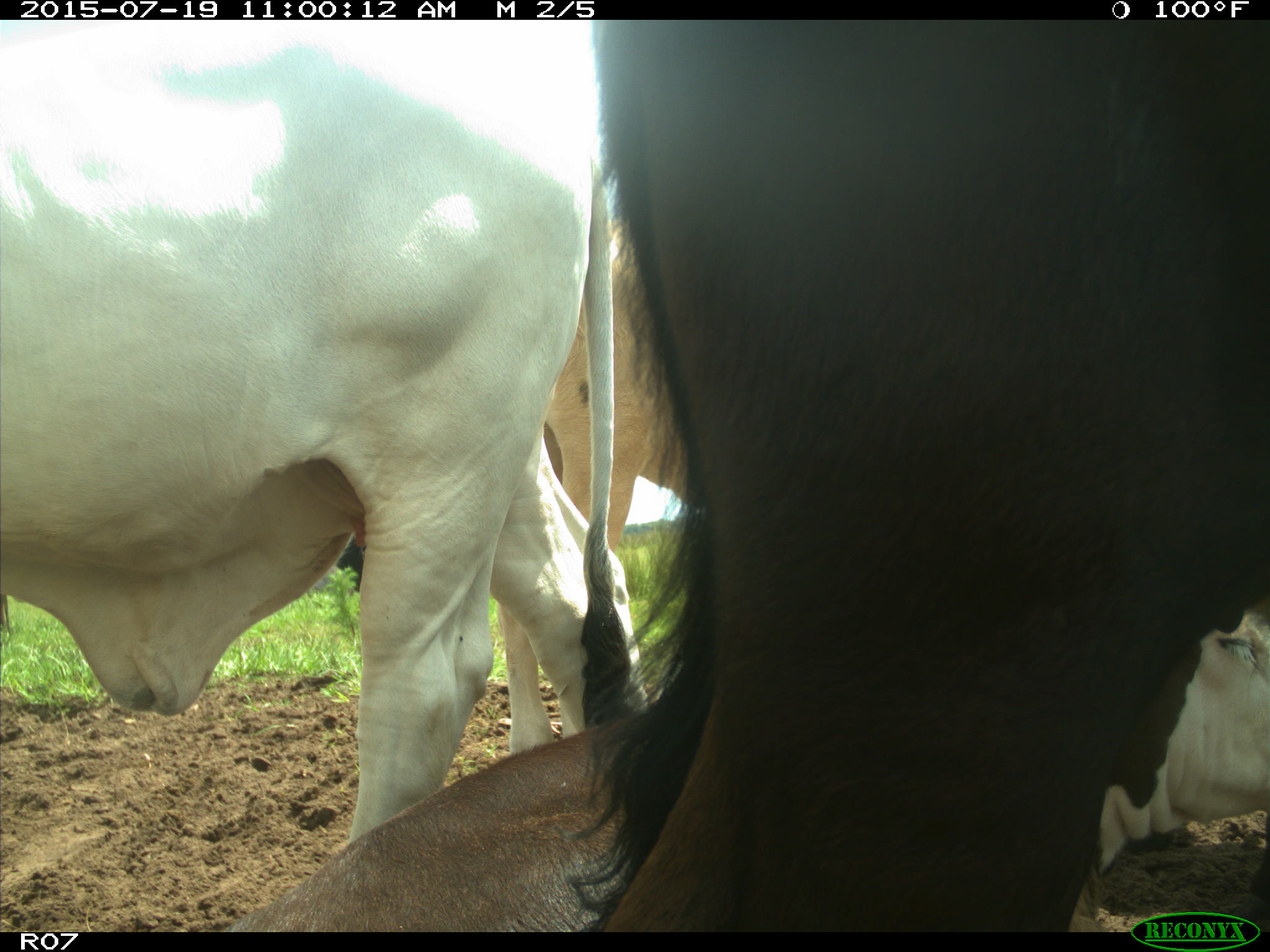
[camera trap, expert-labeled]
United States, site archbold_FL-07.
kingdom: Animalia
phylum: Chordata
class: Mammalia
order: Artiodactyla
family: Bovidae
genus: Bos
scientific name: Bos taurus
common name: domestic cow